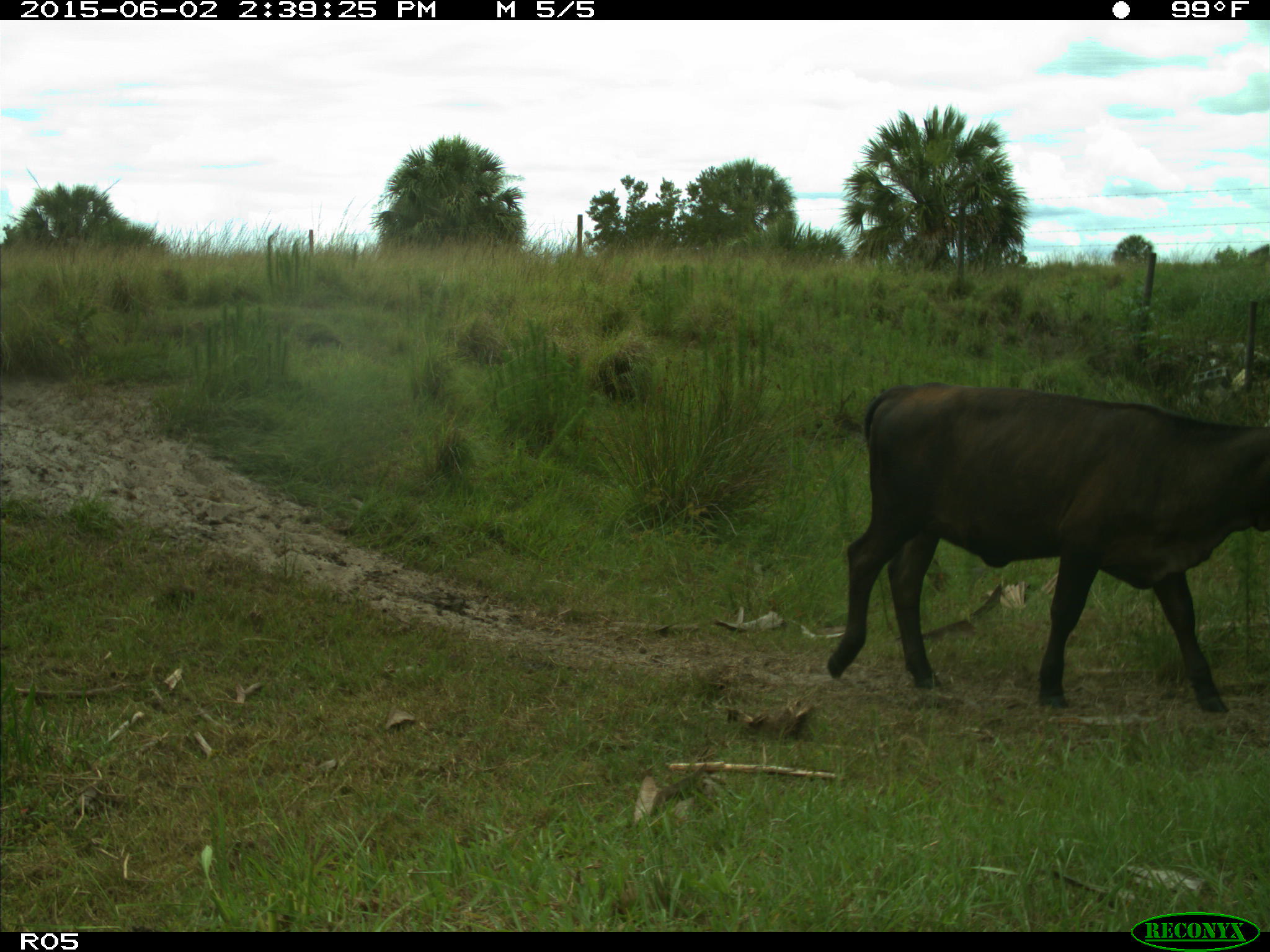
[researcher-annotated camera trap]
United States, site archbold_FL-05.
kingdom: Animalia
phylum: Chordata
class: Mammalia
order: Artiodactyla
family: Bovidae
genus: Bos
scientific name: Bos taurus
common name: domestic cow